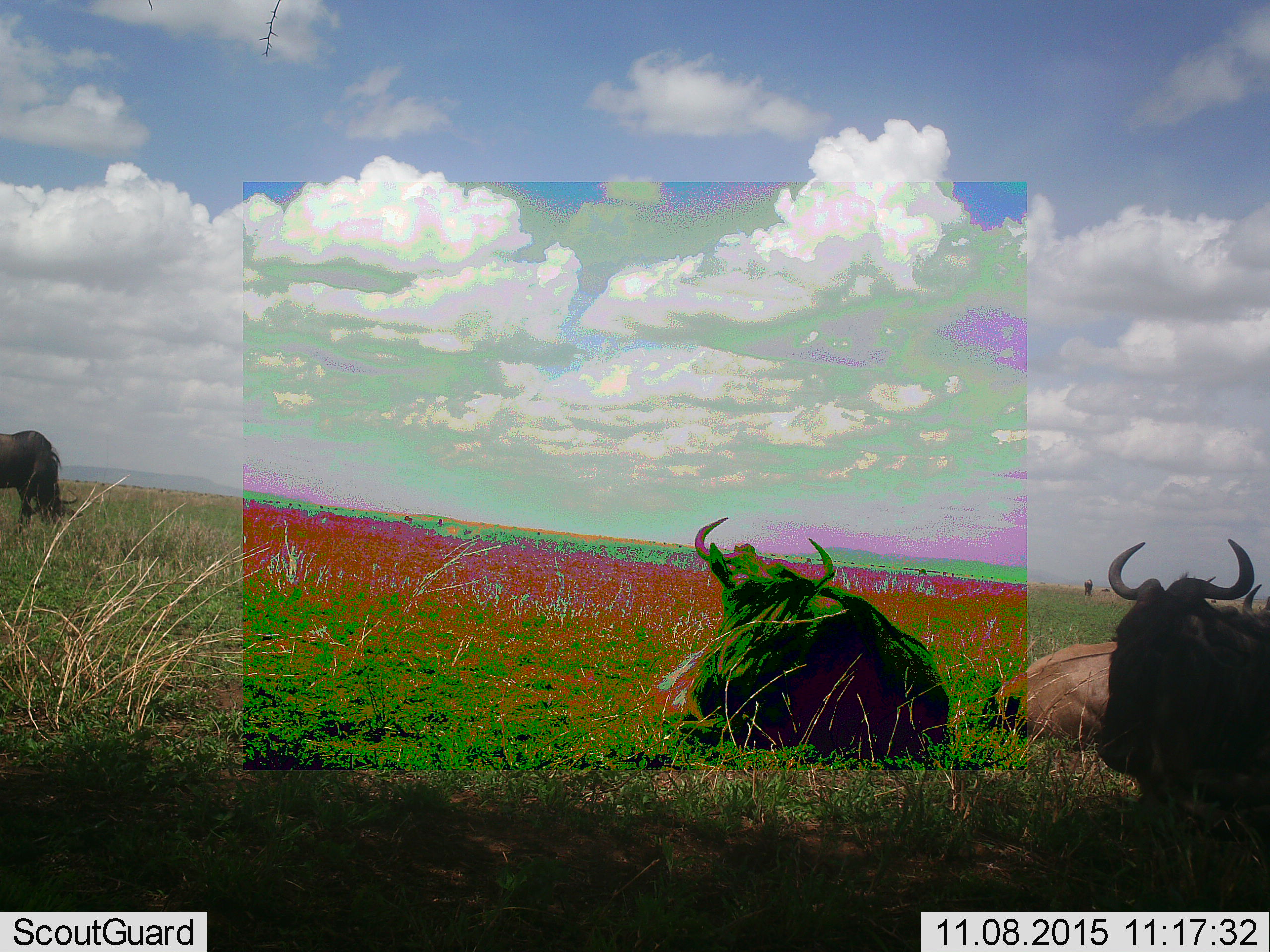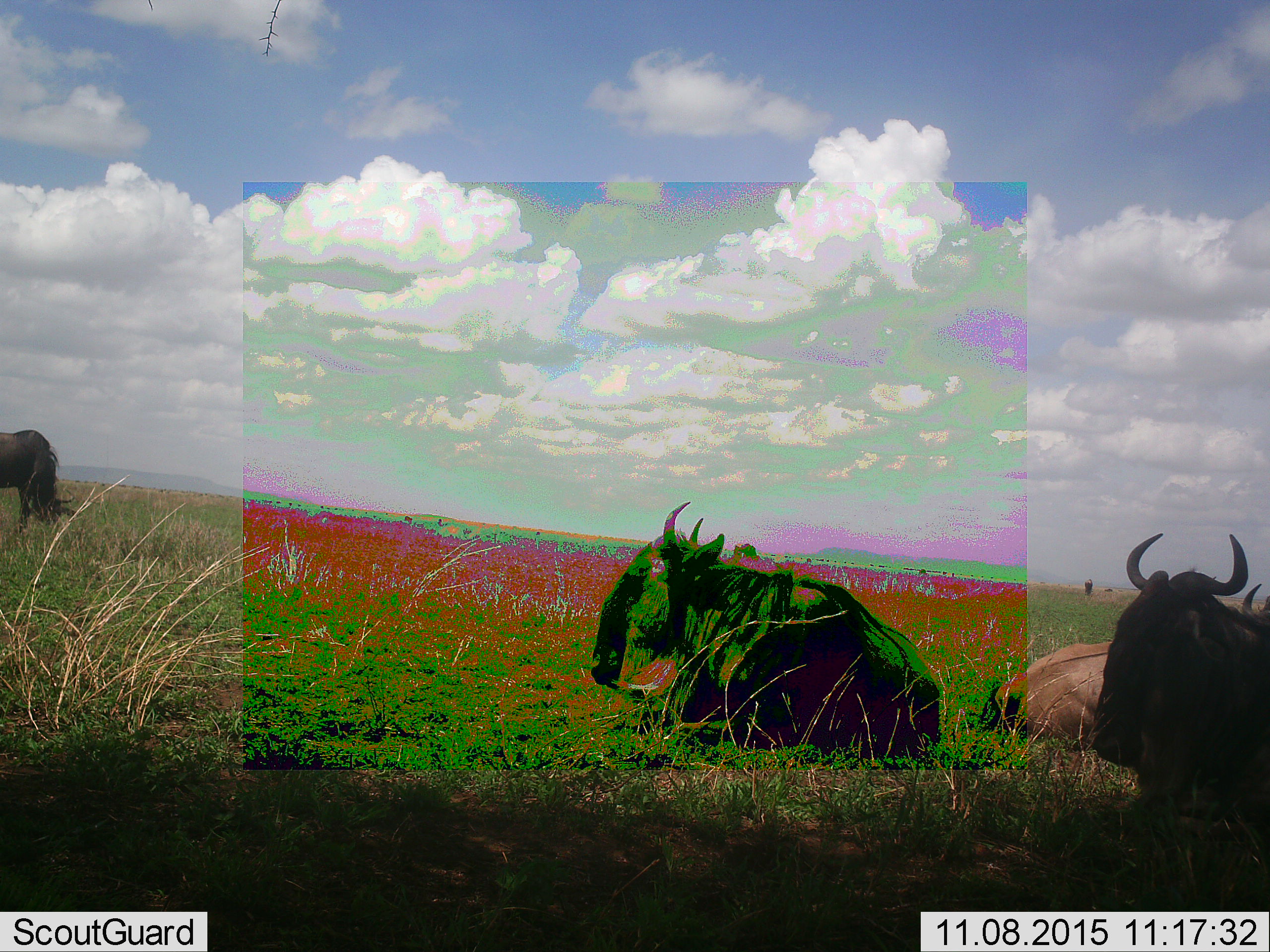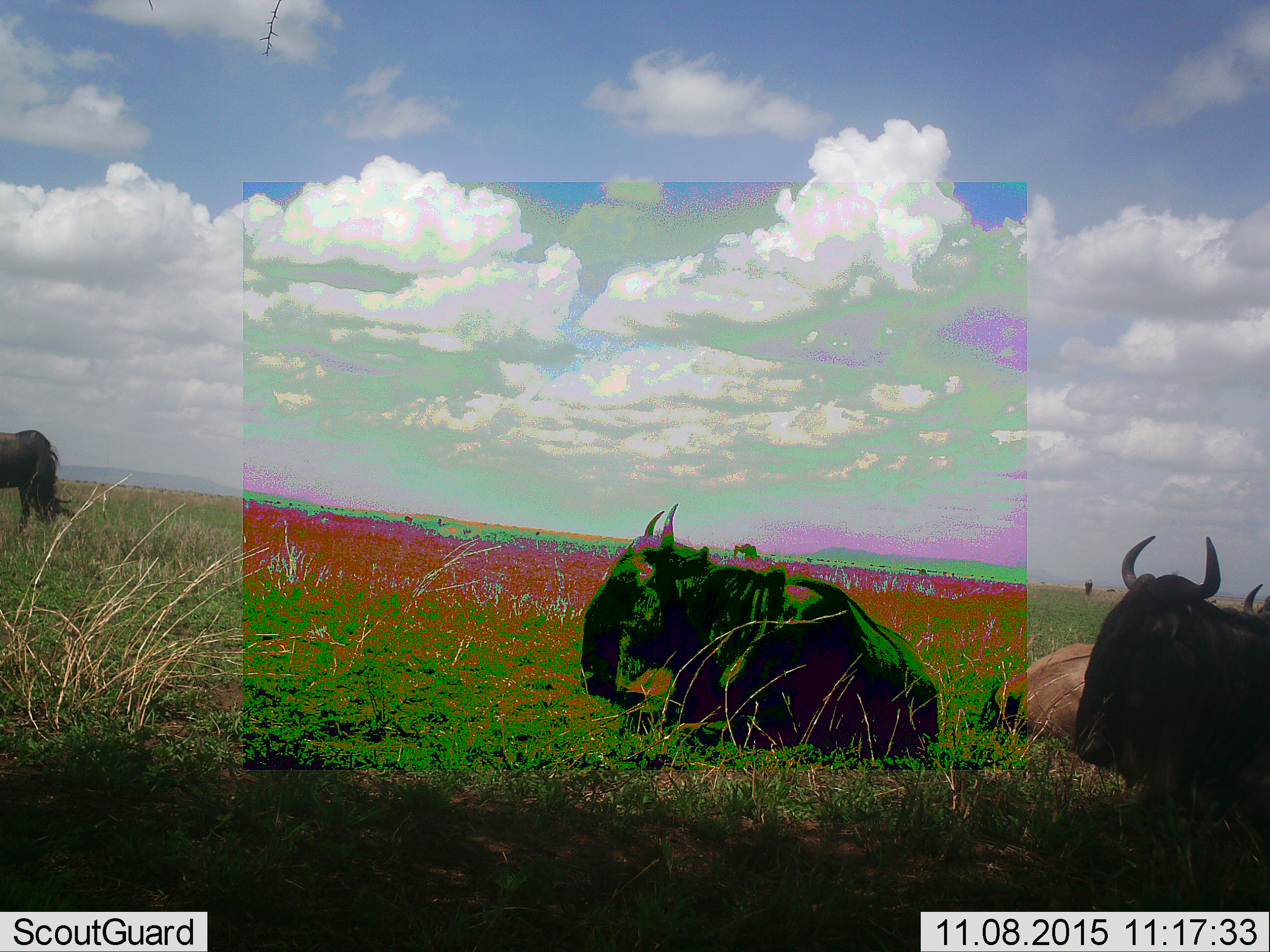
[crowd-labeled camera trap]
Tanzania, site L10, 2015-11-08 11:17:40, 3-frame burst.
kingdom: Animalia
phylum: Chordata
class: Mammalia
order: Artiodactyla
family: Bovidae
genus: Connochaetes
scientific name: Connochaetes taurinus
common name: blue wildebeest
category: wildebeest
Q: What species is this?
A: Wildebeest (blue wildebeest) (Connochaetes taurinus).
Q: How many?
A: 4.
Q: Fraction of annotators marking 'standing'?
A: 44%.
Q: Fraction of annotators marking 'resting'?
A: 100%.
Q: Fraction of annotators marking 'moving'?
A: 11%.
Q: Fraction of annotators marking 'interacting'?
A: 0%.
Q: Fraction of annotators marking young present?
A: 0%.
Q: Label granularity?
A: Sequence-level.